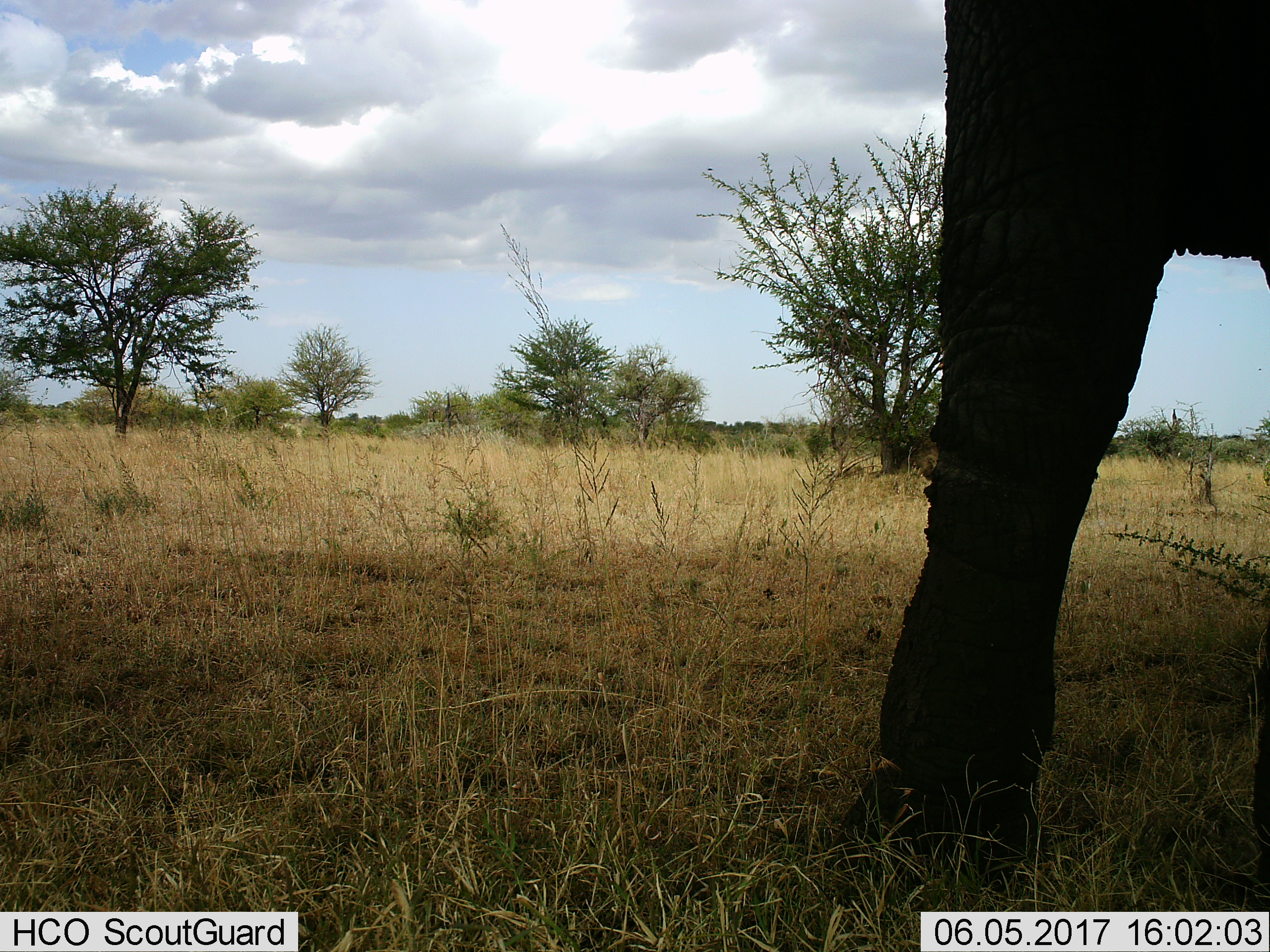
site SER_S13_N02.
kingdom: Animalia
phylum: Chordata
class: Mammalia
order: Proboscidea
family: Elephantidae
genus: Loxodonta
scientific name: Loxodonta africana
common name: african bush elephant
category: elephant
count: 1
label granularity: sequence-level